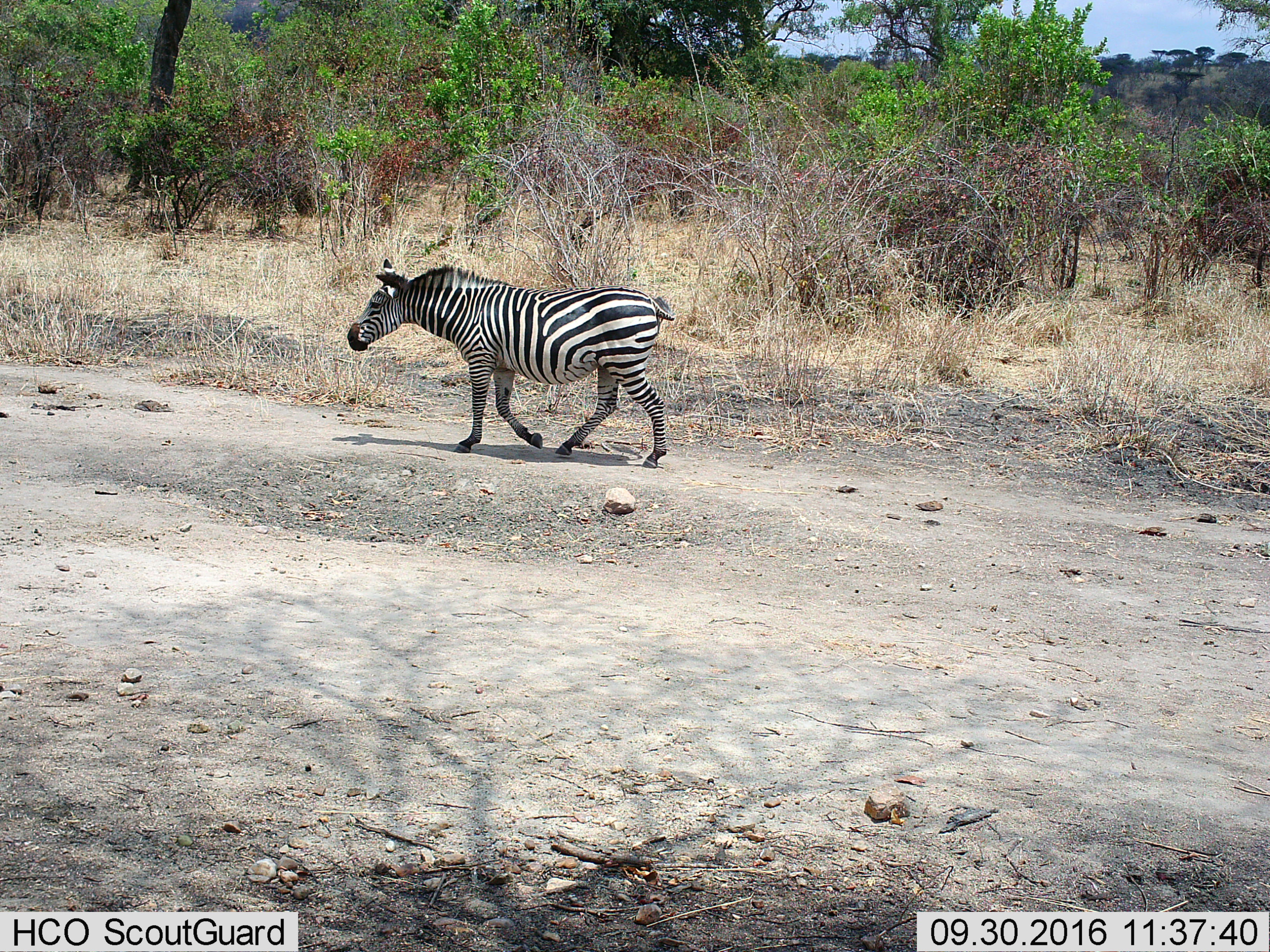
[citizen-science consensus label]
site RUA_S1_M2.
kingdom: Animalia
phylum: Chordata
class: Mammalia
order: Perissodactyla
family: Equidae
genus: Equus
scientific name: Equus quagga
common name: plains zebra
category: zebraplains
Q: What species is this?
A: Zebraplains (plains zebra) (Equus quagga).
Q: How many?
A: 1.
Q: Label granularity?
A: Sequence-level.